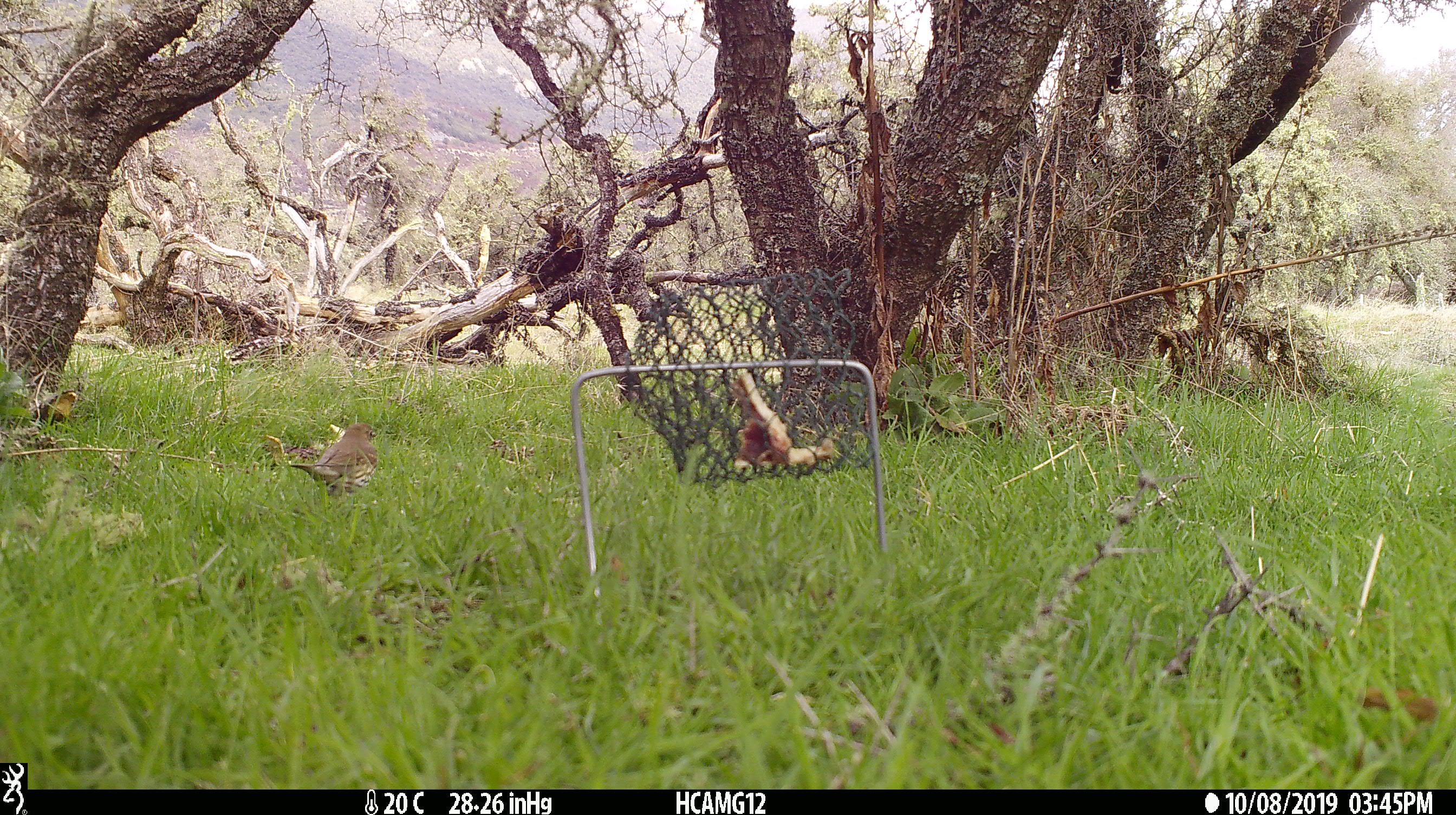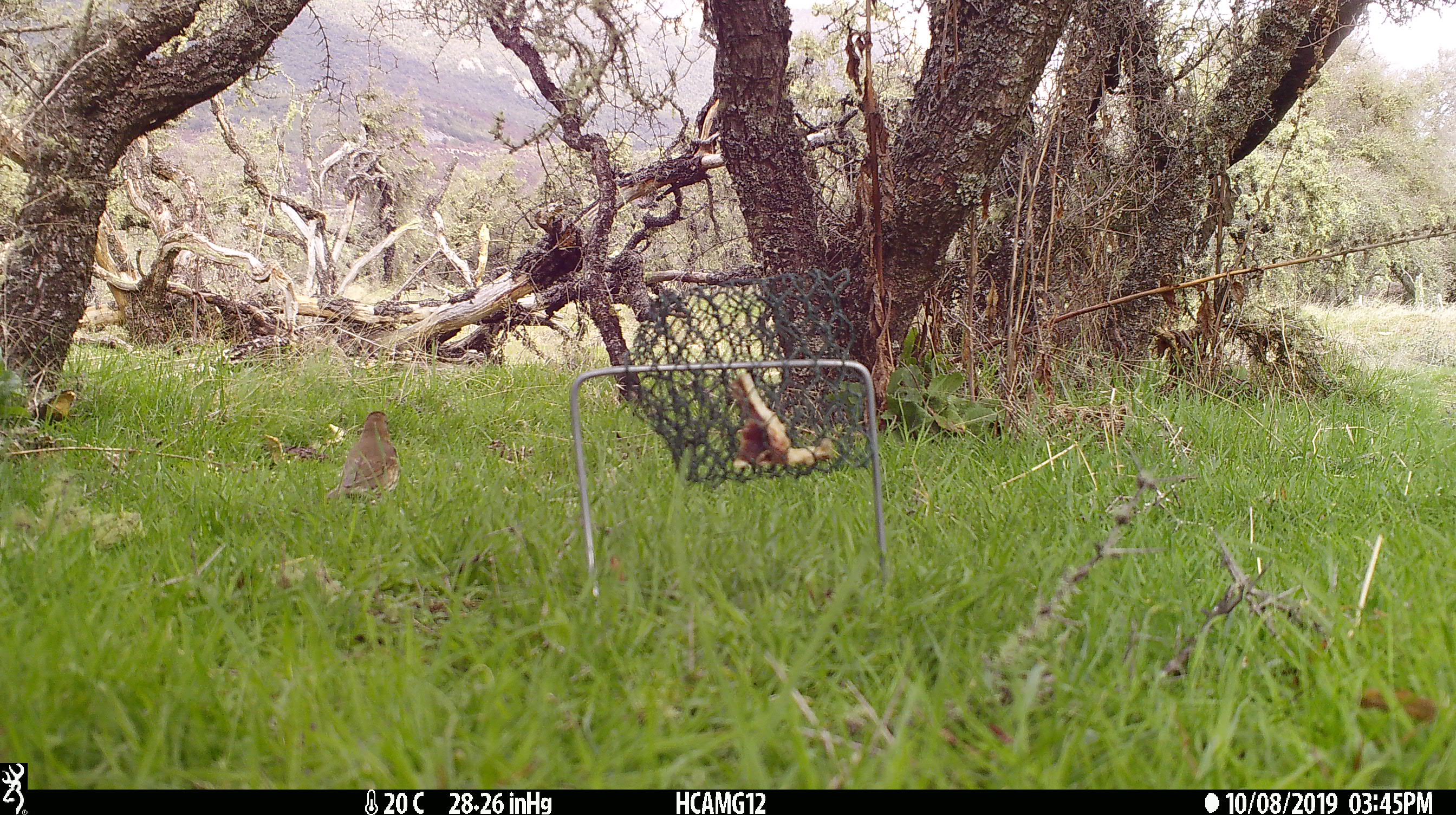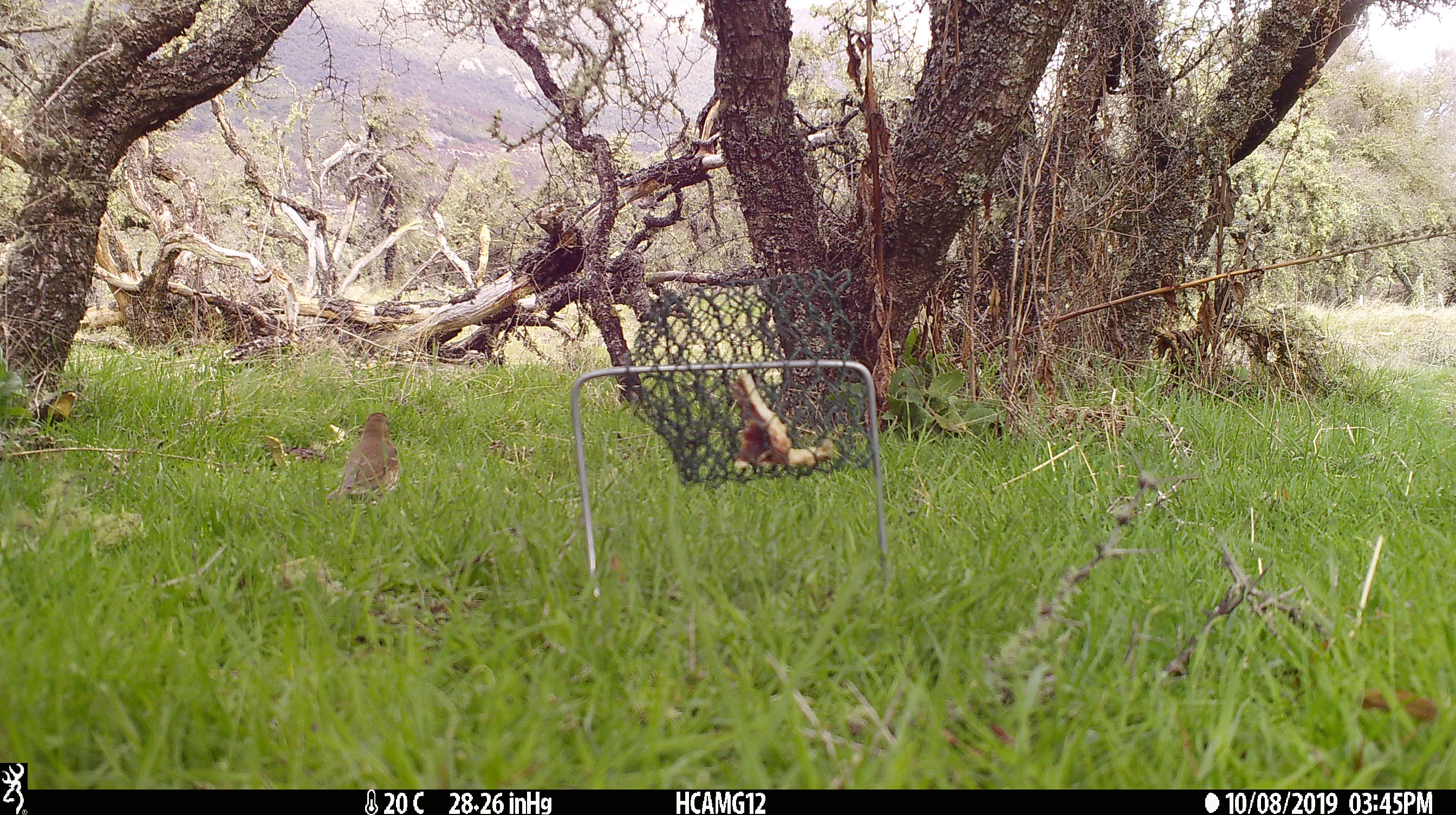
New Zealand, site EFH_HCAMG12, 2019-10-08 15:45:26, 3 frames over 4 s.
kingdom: Animalia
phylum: Chordata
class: Aves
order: Passeriformes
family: Turdidae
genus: Turdus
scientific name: Turdus philomelos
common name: song thrush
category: thrush